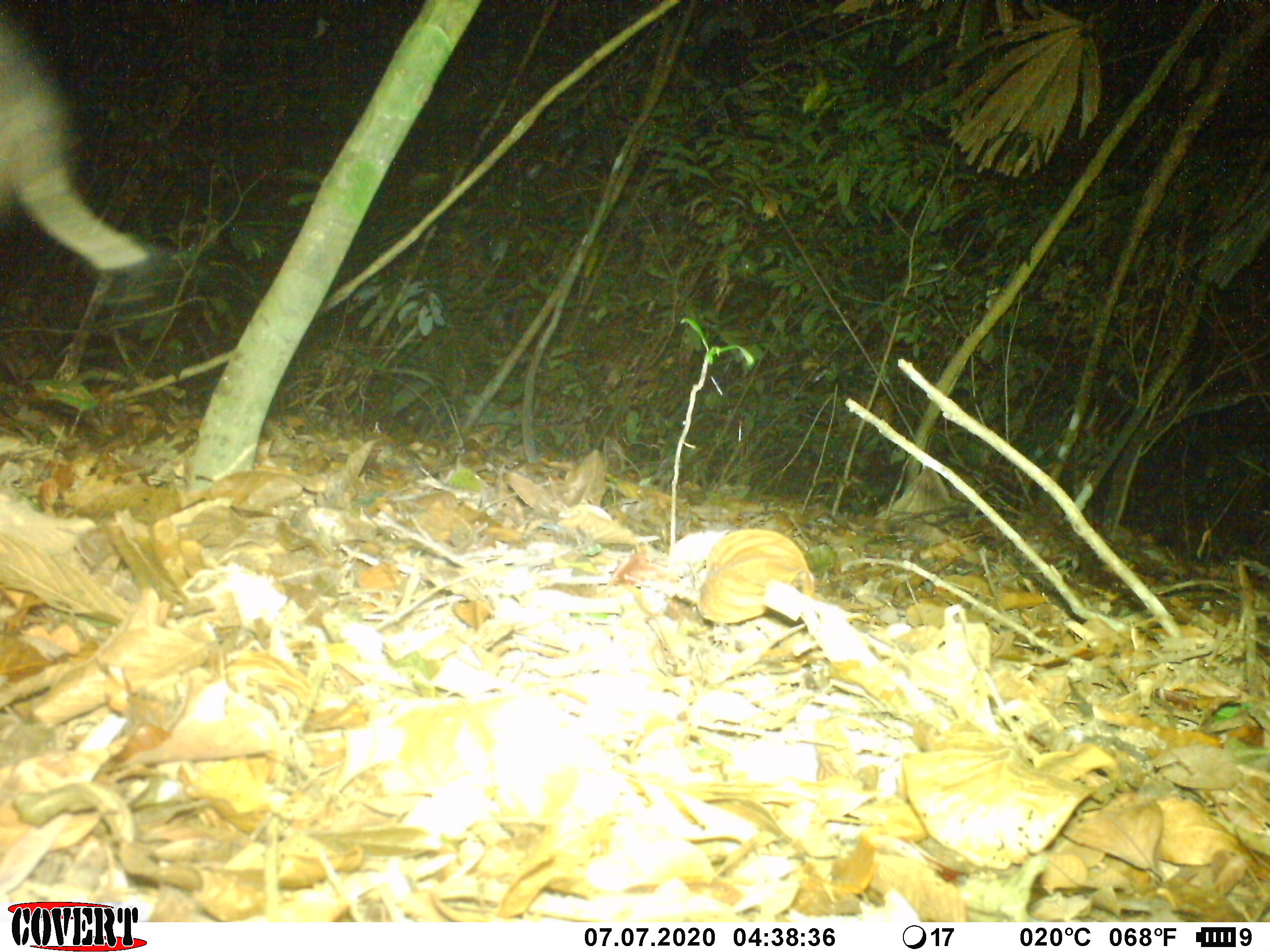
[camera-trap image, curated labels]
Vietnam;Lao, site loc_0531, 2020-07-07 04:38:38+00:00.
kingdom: Animalia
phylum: Chordata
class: Mammalia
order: Artiodactyla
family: Suidae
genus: Sus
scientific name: Sus scrofa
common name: eurasian wild pig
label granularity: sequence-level